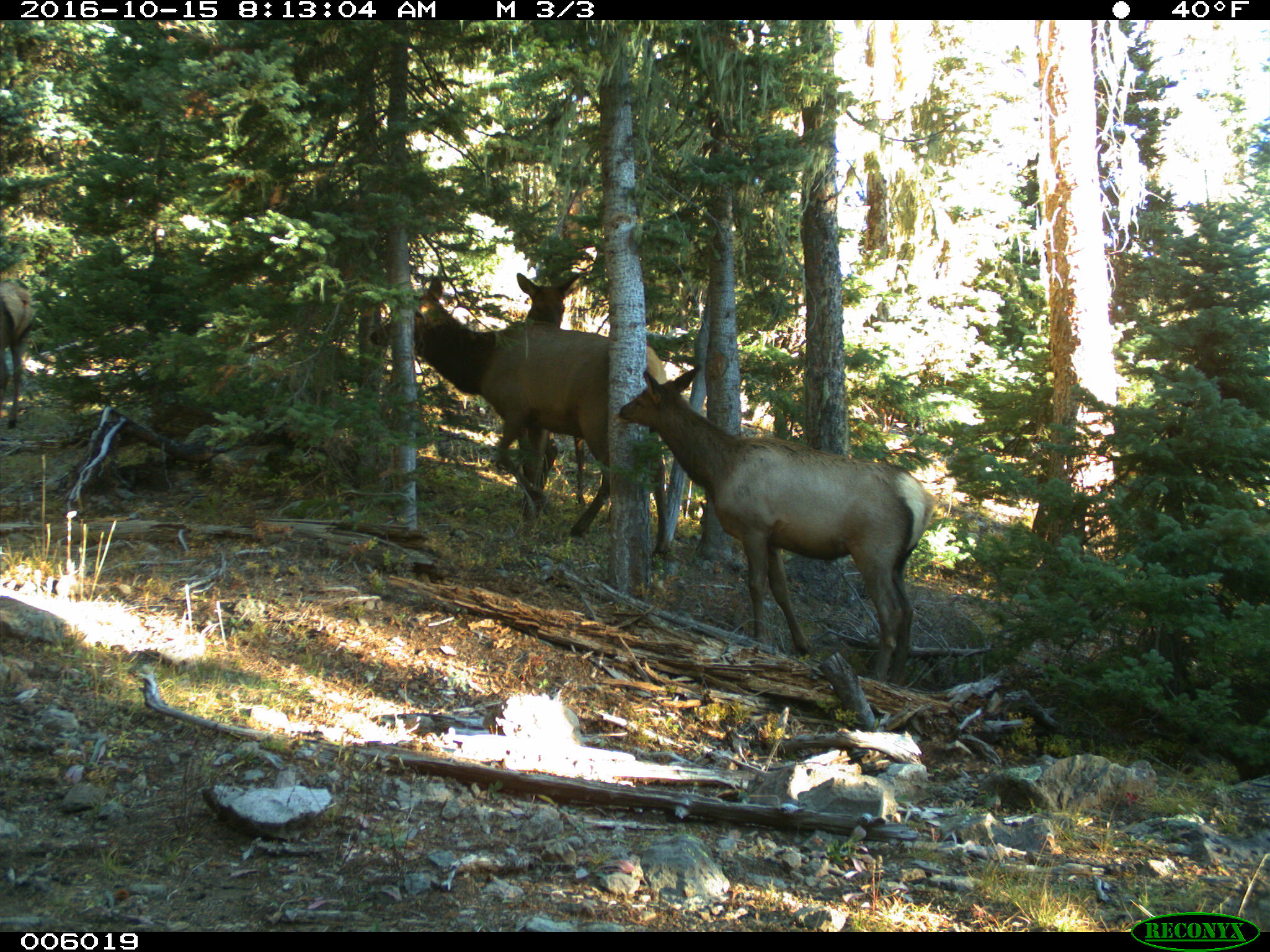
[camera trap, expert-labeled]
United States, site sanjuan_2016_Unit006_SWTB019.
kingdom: Animalia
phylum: Chordata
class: Mammalia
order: Artiodactyla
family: Cervidae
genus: Cervus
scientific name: Cervus elaphus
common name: red deer